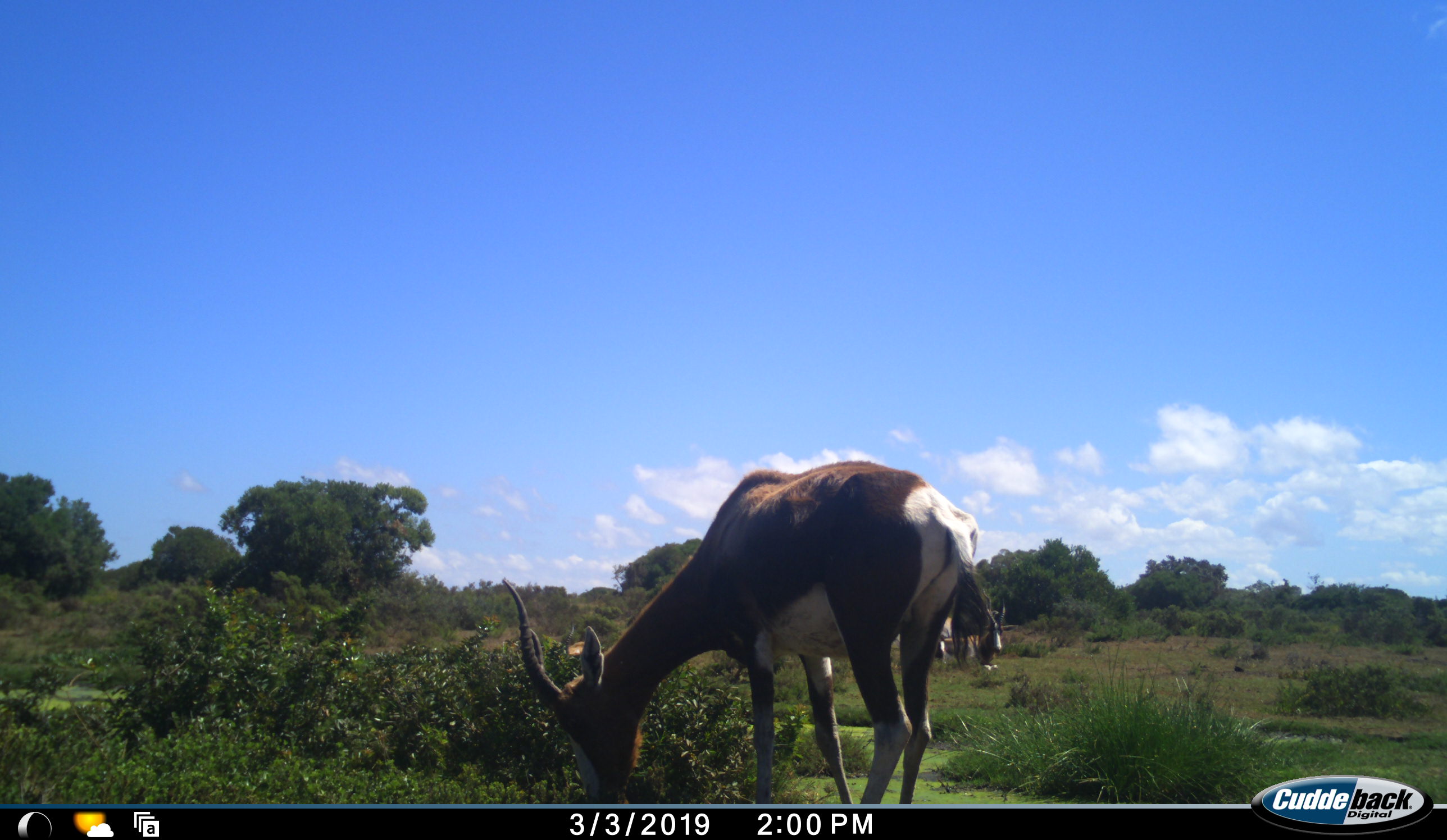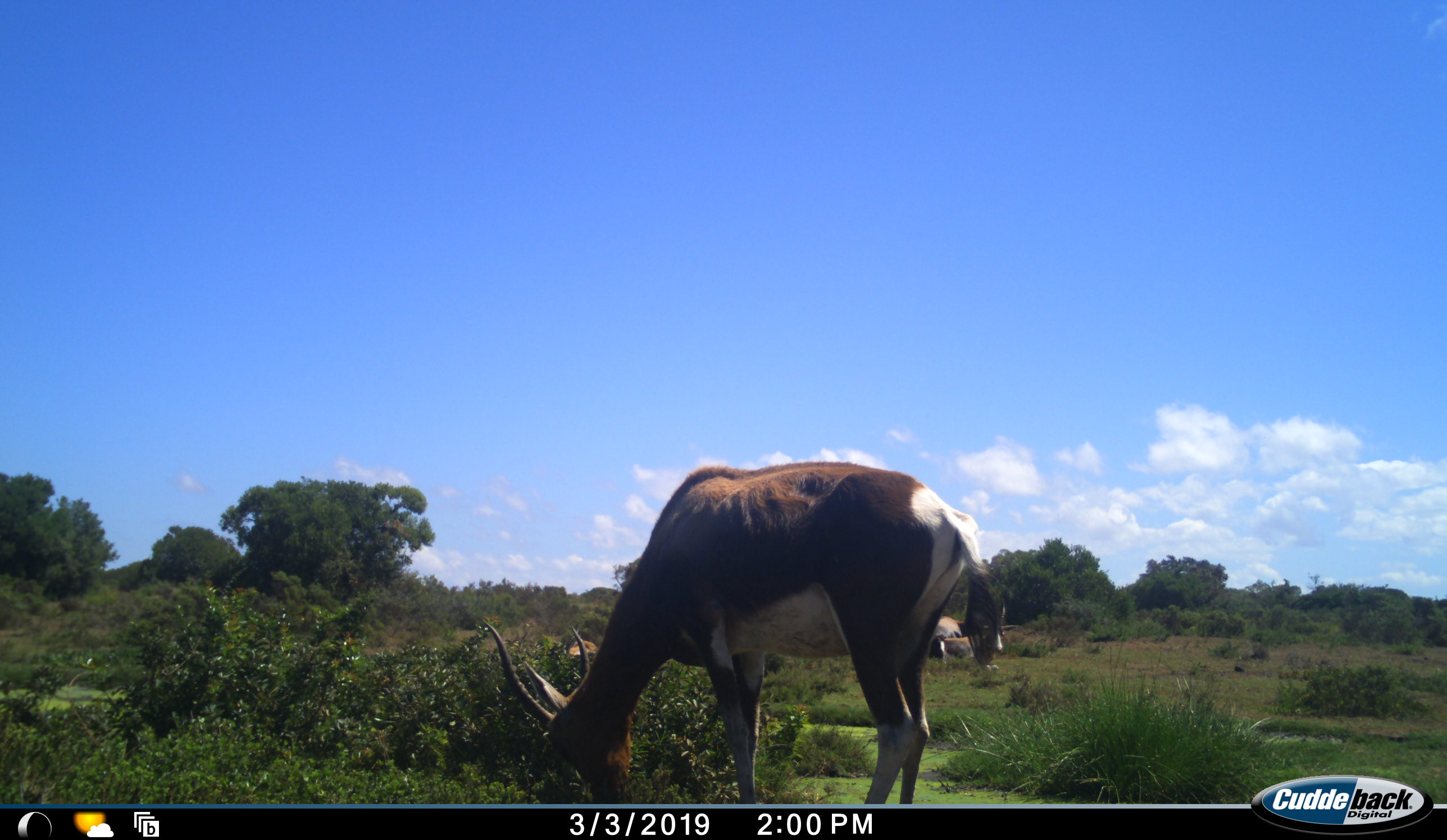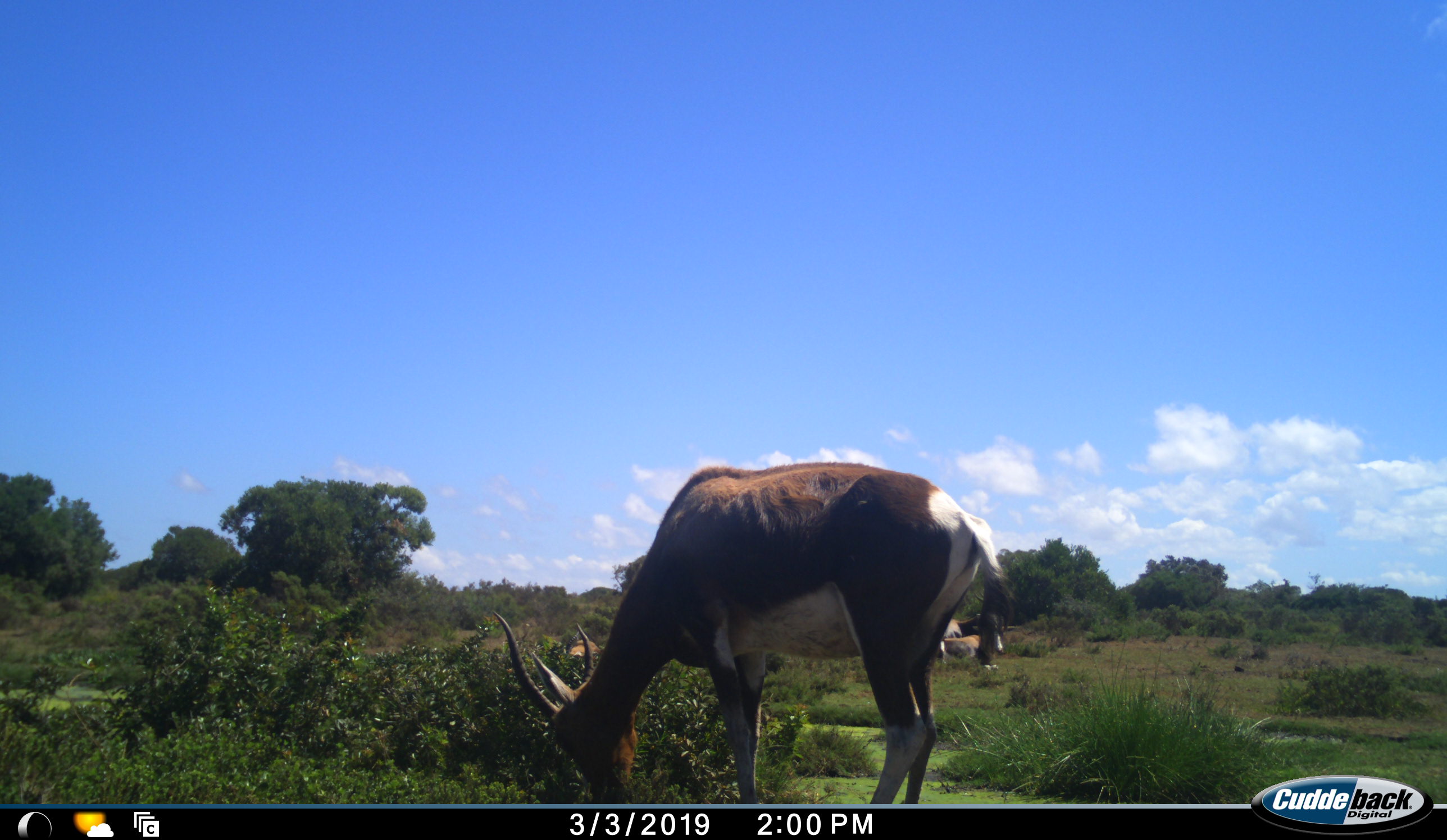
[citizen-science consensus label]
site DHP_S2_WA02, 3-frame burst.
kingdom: Animalia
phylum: Chordata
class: Mammalia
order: Artiodactyla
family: Bovidae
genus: Damaliscus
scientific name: Damaliscus pygargus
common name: bontebok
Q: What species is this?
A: Bontebok (Damaliscus pygargus).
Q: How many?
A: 3.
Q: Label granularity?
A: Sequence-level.